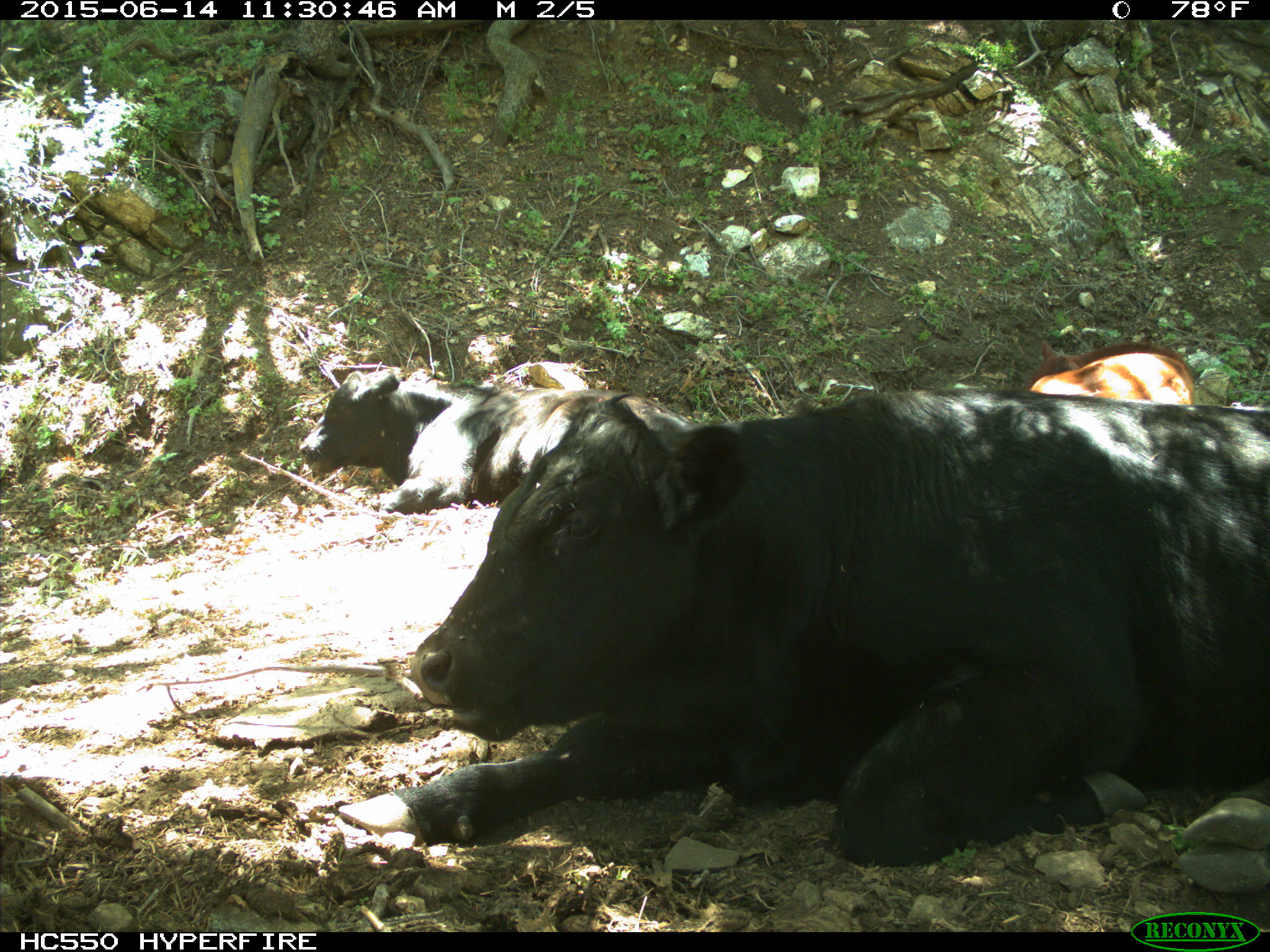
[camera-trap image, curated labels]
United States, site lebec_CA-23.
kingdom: Animalia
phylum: Chordata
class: Mammalia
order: Artiodactyla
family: Bovidae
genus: Bos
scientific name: Bos taurus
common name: domestic cow